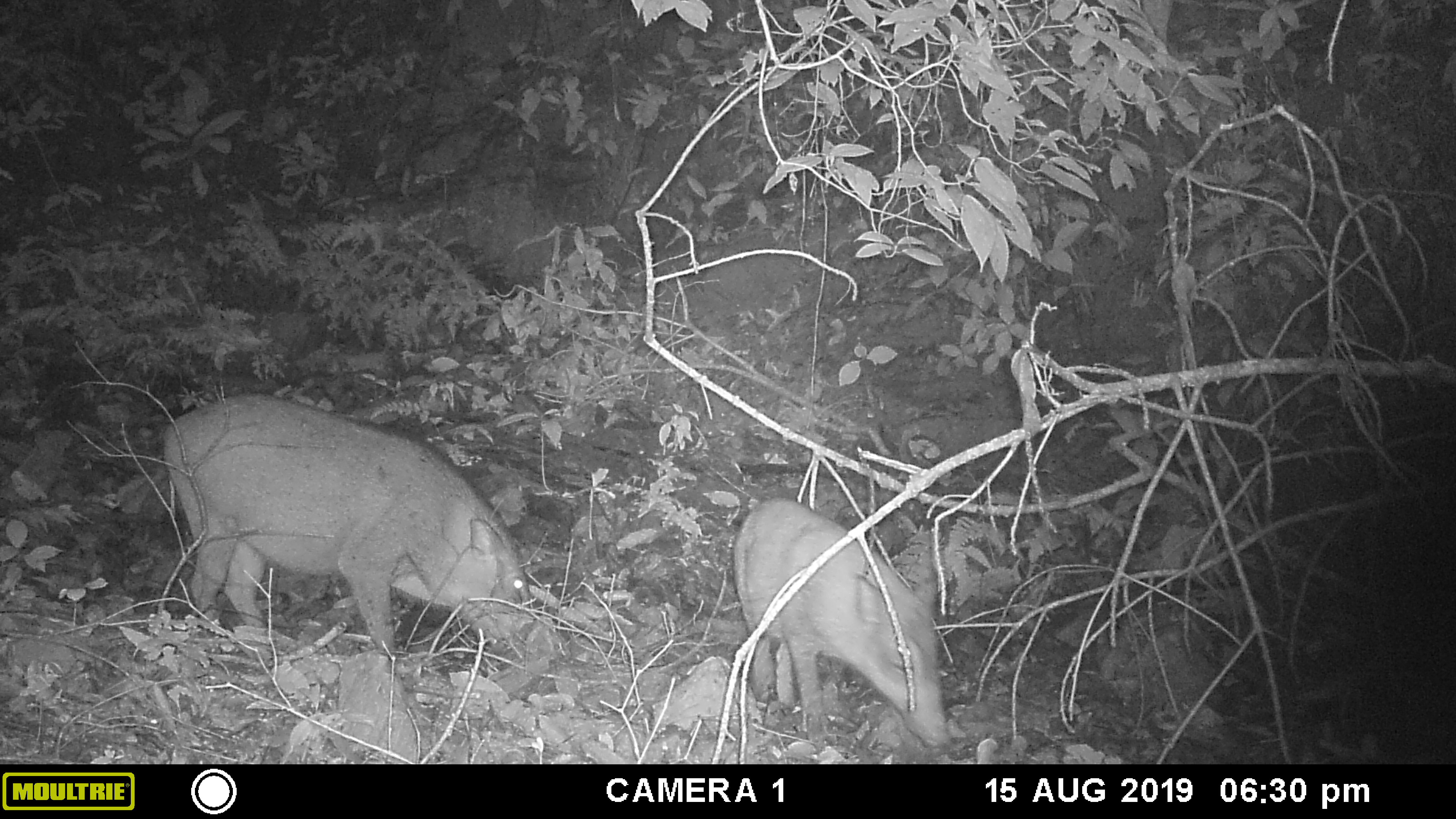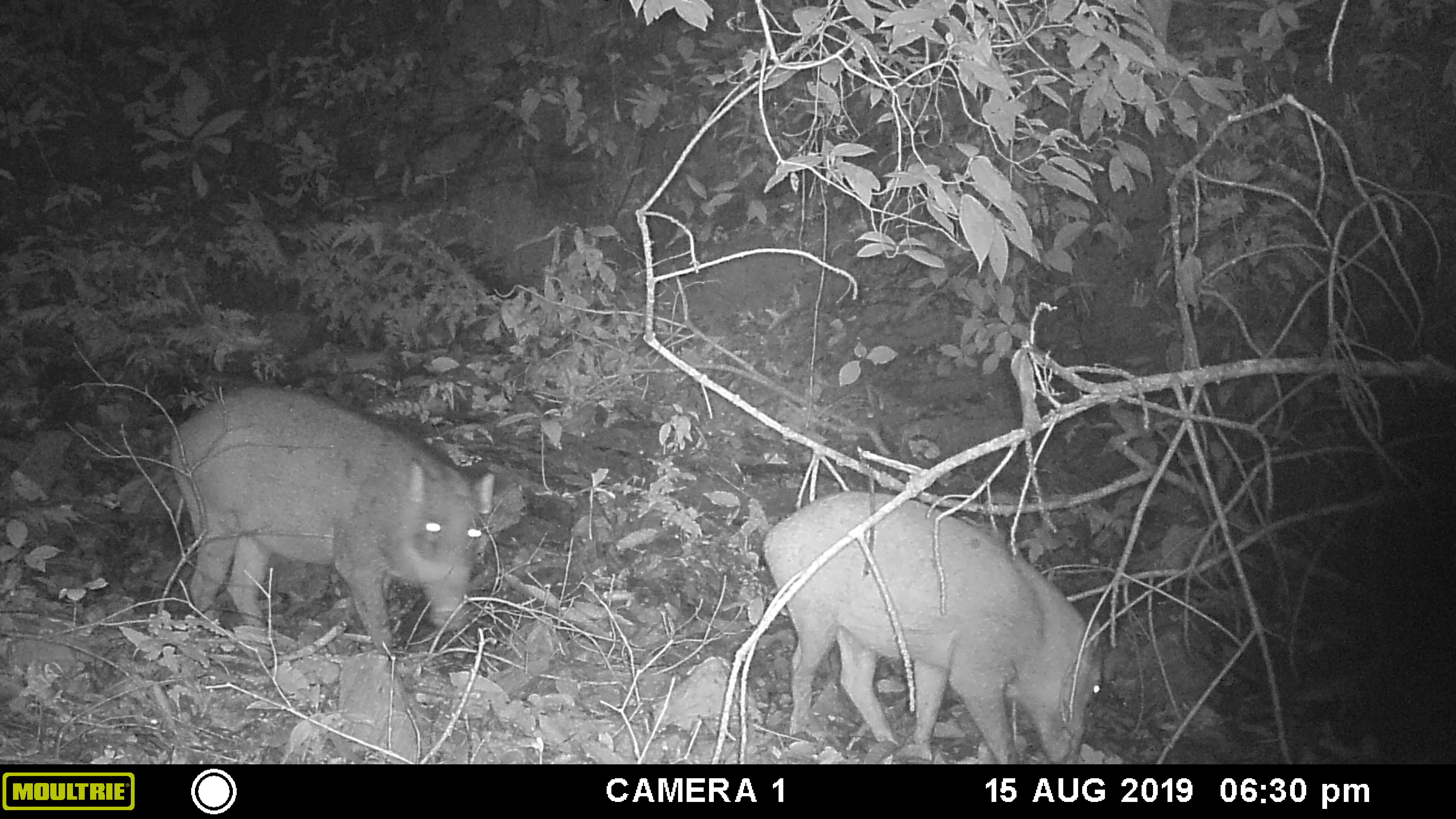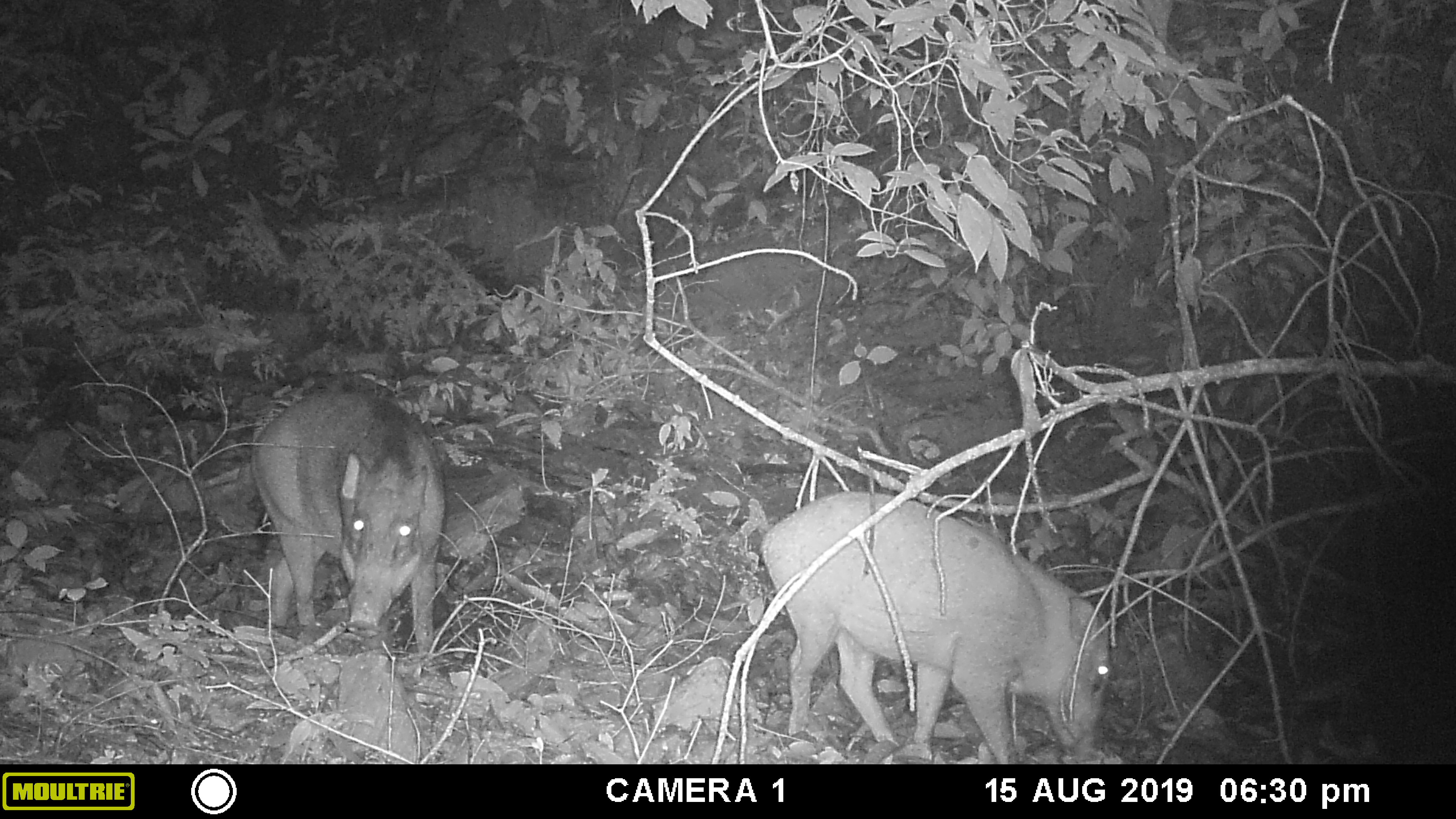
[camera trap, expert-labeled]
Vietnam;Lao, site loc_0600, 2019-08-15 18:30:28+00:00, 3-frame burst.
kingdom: Animalia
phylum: Chordata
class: Mammalia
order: Artiodactyla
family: Suidae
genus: Sus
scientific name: Sus scrofa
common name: eurasian wild pig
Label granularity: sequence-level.